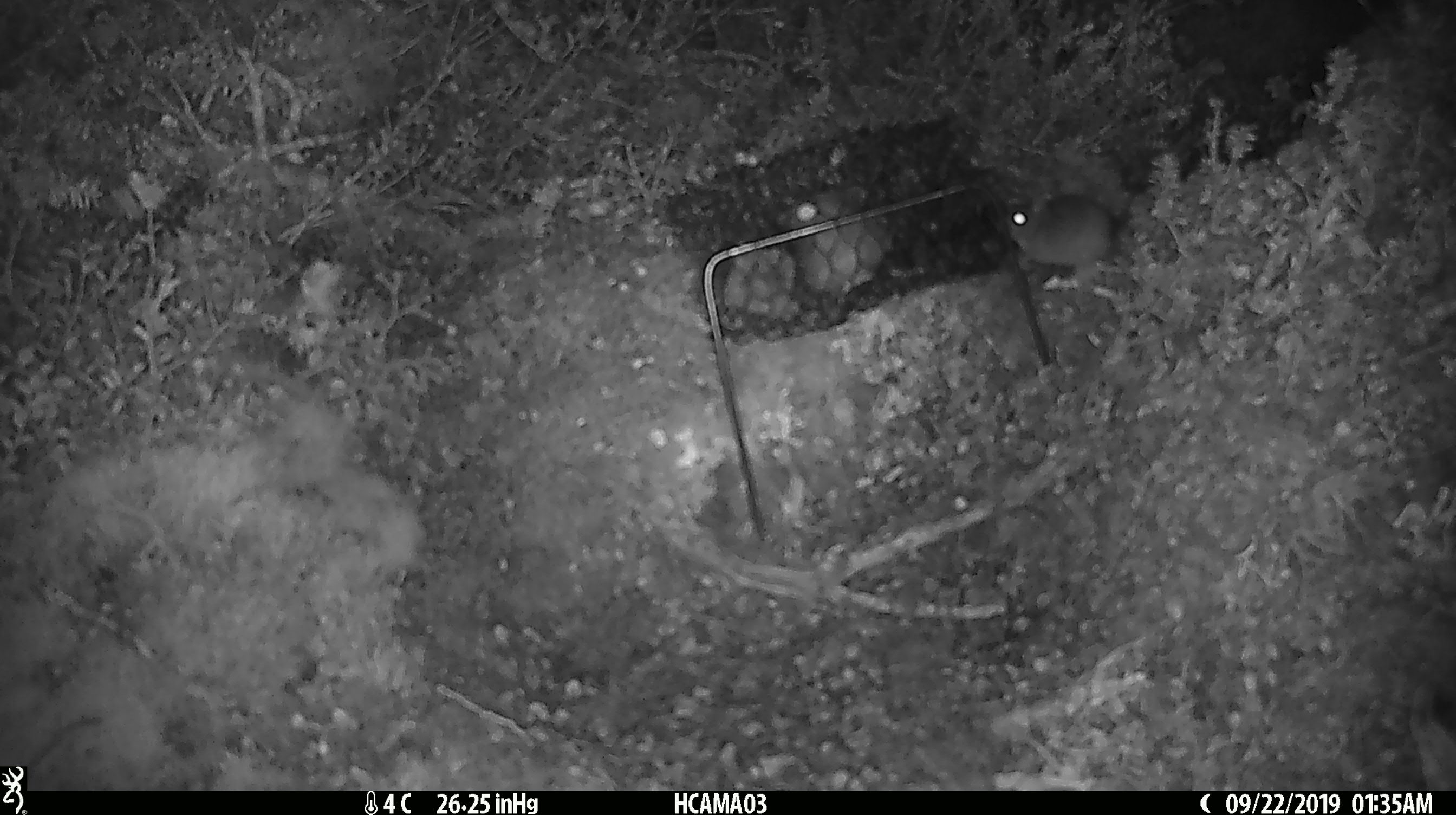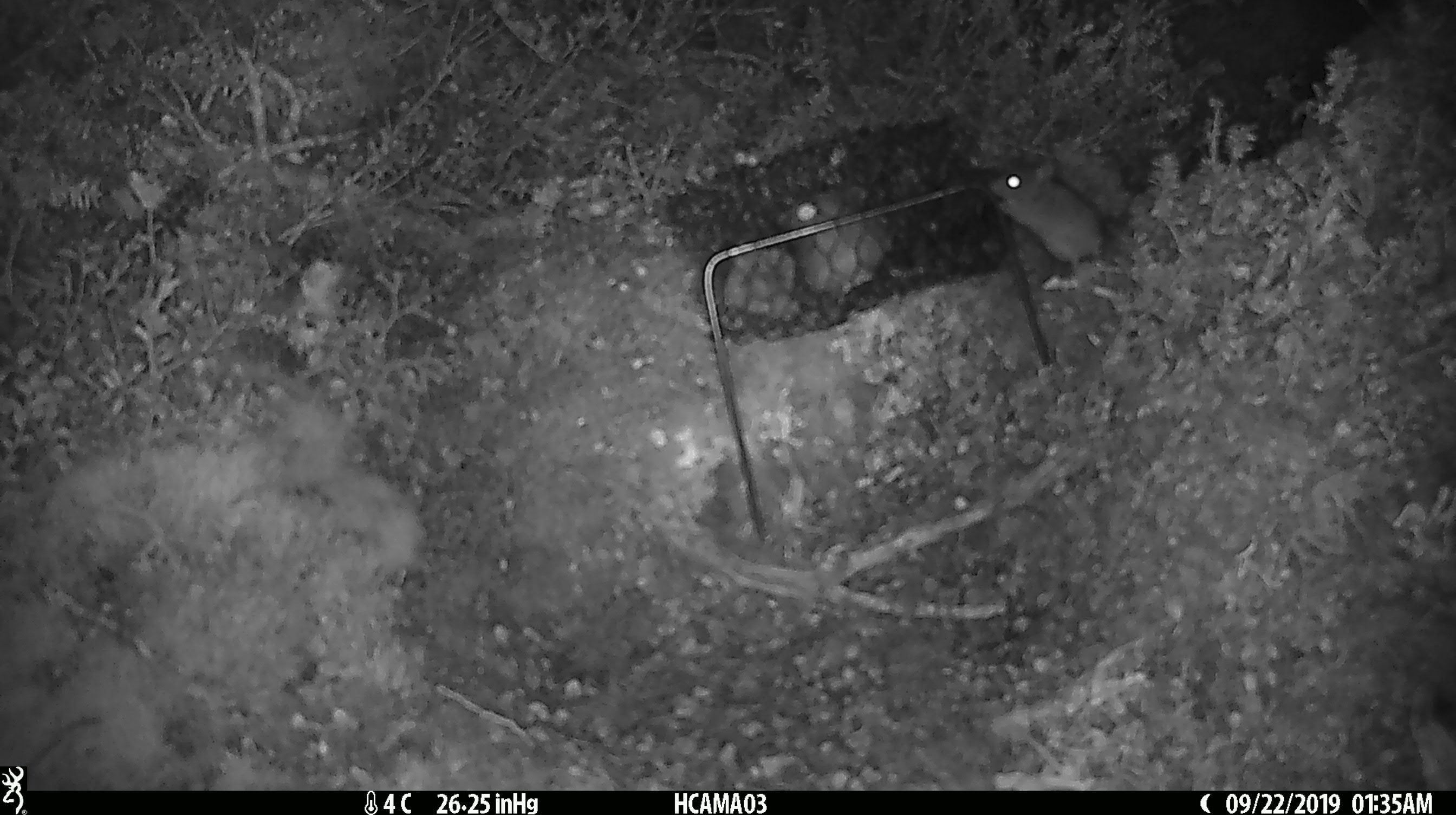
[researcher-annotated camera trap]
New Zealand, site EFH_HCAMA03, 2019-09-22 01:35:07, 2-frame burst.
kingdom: Animalia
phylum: Chordata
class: Mammalia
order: Rodentia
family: Muridae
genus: Mus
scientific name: Mus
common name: mouse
Mouse (Mus).